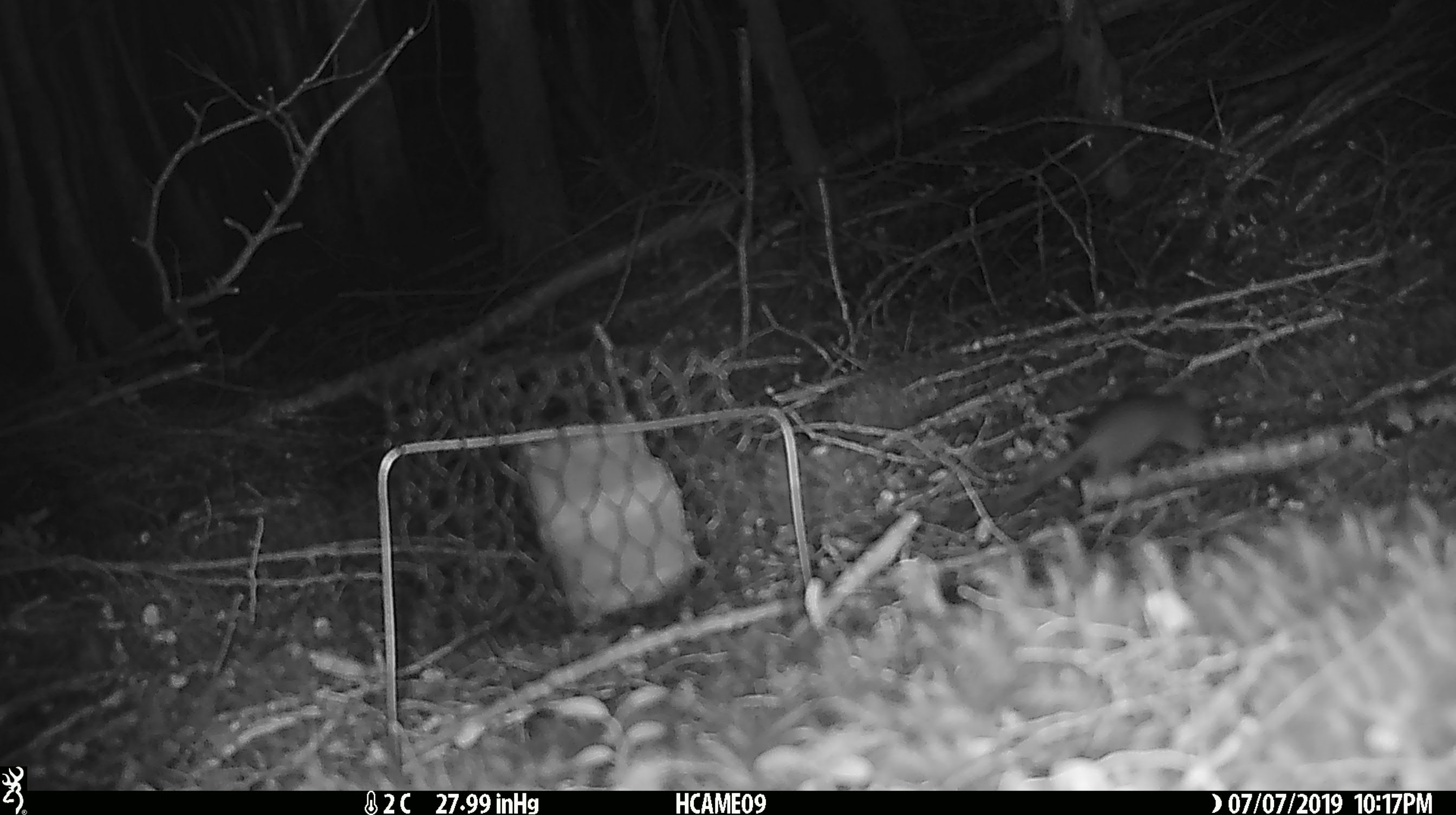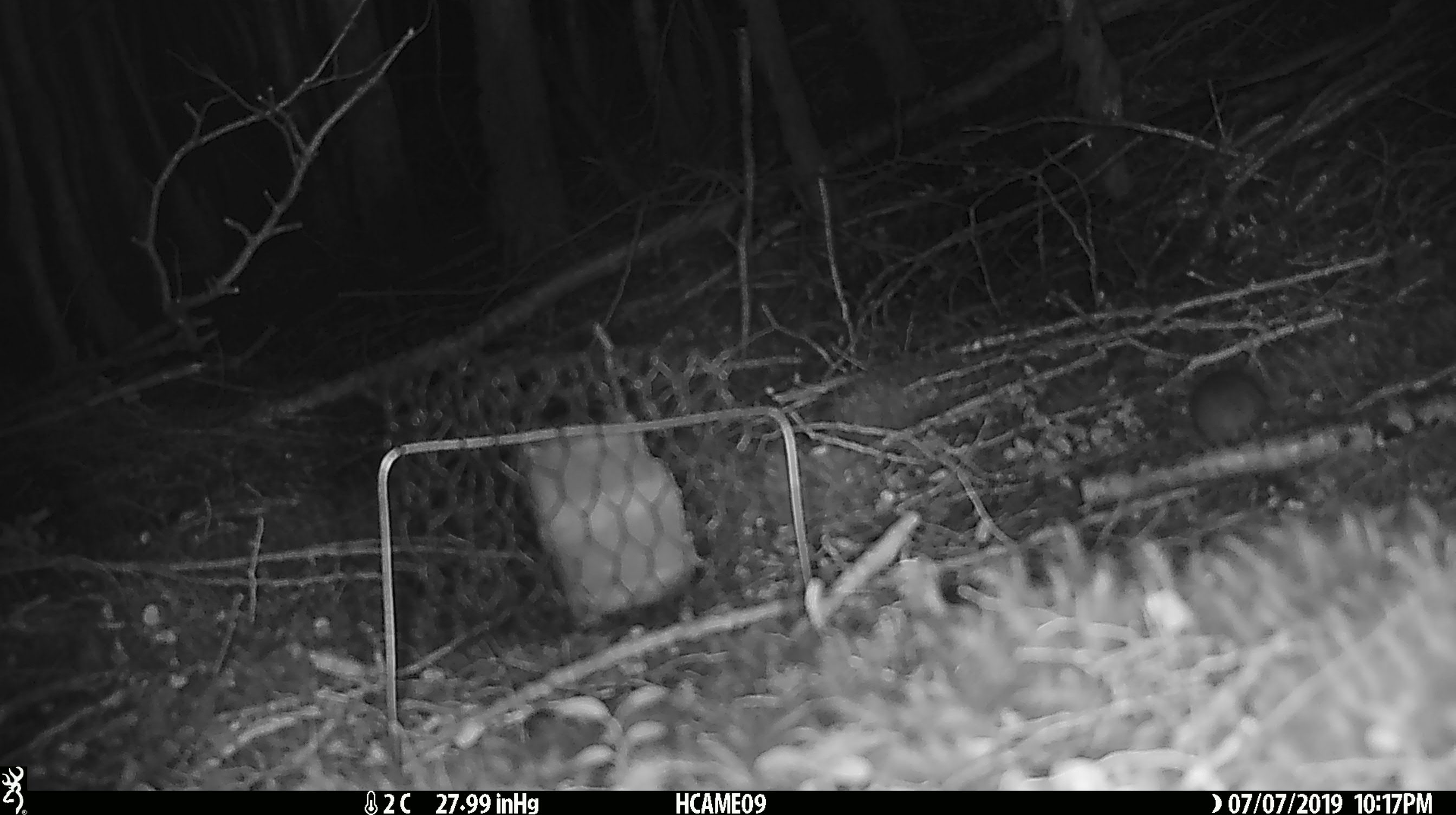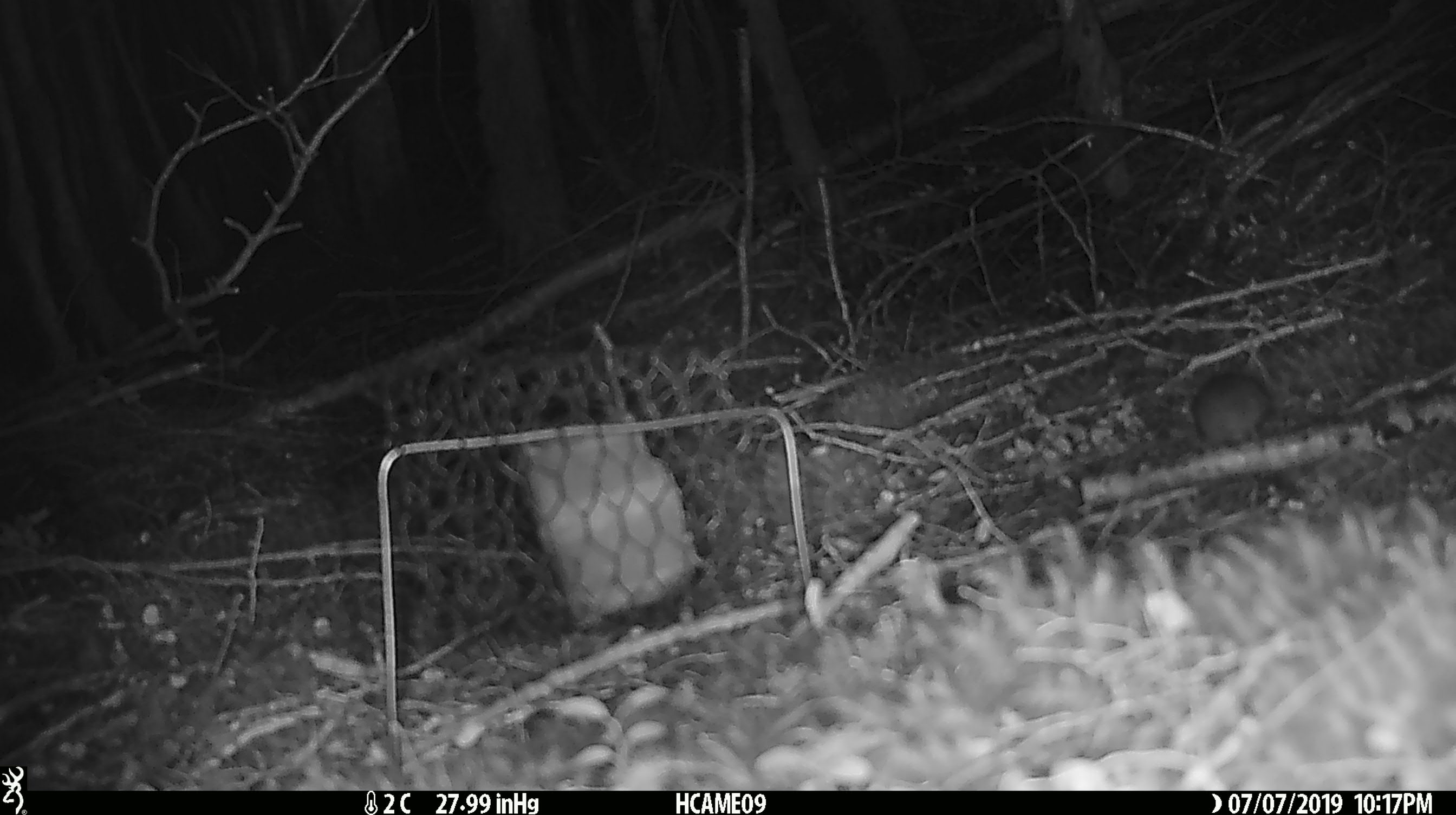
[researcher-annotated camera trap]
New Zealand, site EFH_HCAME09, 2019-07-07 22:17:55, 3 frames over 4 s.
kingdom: Animalia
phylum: Chordata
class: Mammalia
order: Rodentia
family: Muridae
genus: Mus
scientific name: Mus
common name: mouse